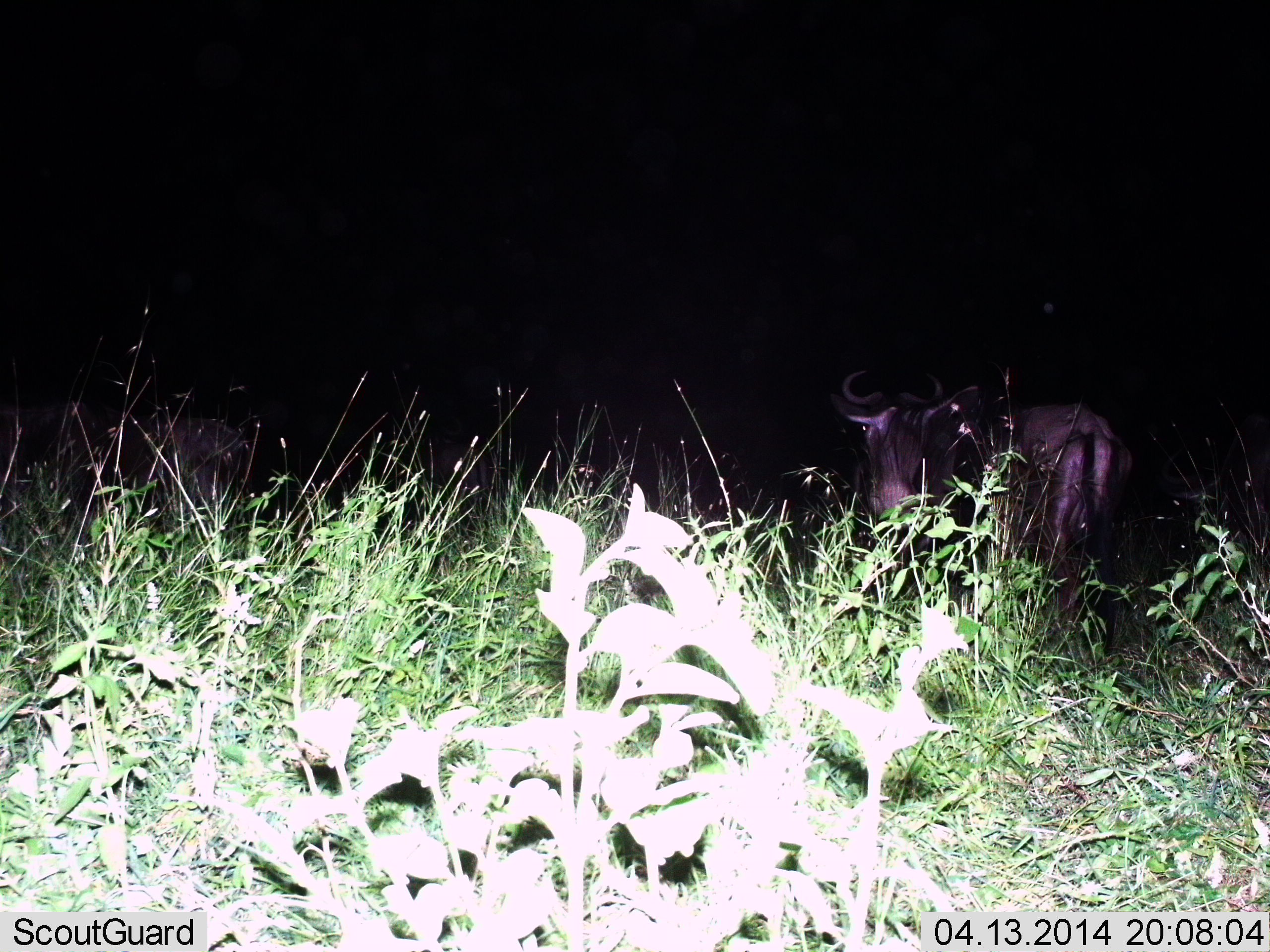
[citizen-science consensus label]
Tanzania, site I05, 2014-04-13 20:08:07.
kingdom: Animalia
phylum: Chordata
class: Mammalia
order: Artiodactyla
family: Bovidae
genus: Connochaetes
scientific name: Connochaetes taurinus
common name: blue wildebeest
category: wildebeest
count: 2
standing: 100%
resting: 10%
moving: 10%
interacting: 0%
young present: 0%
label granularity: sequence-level